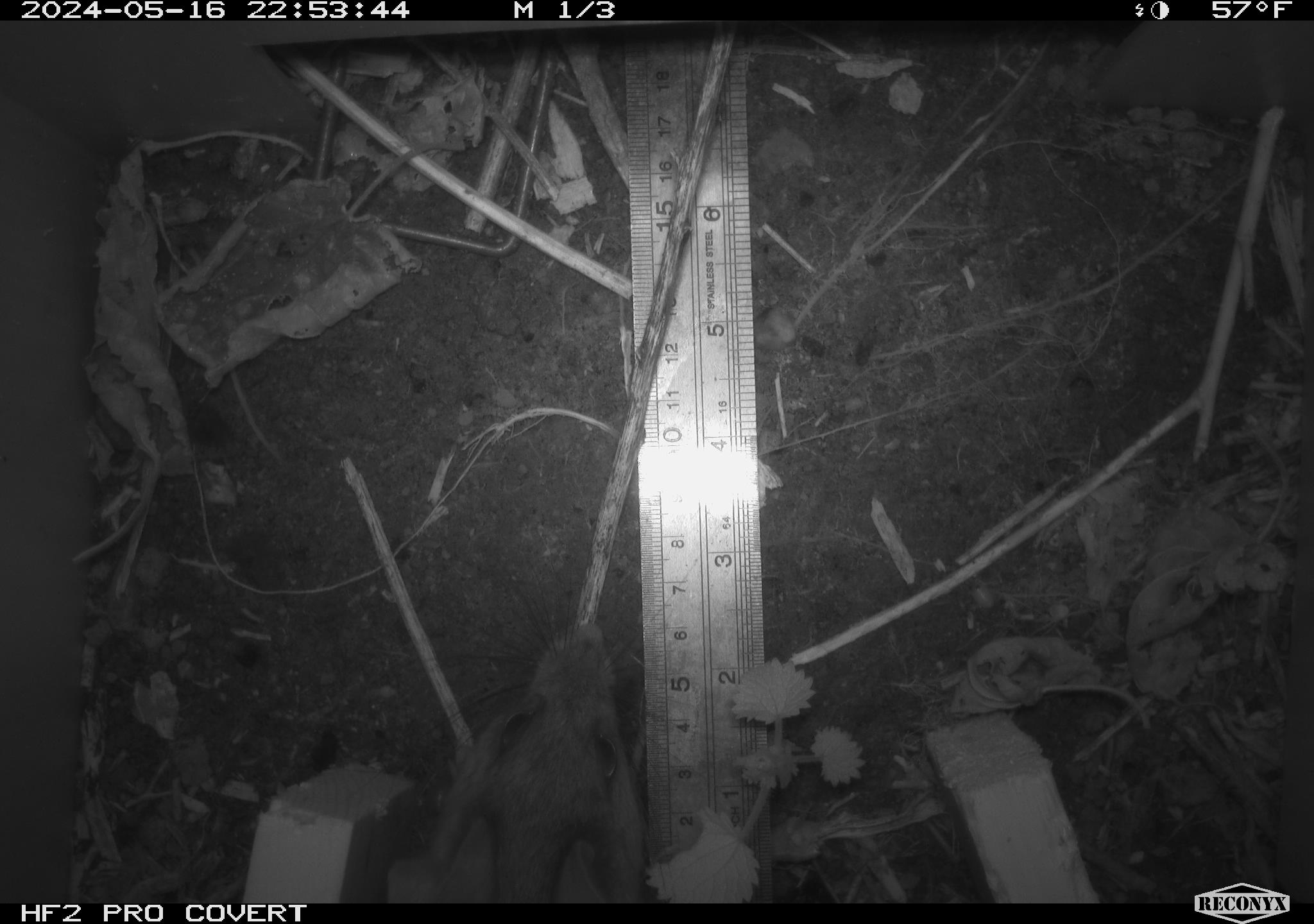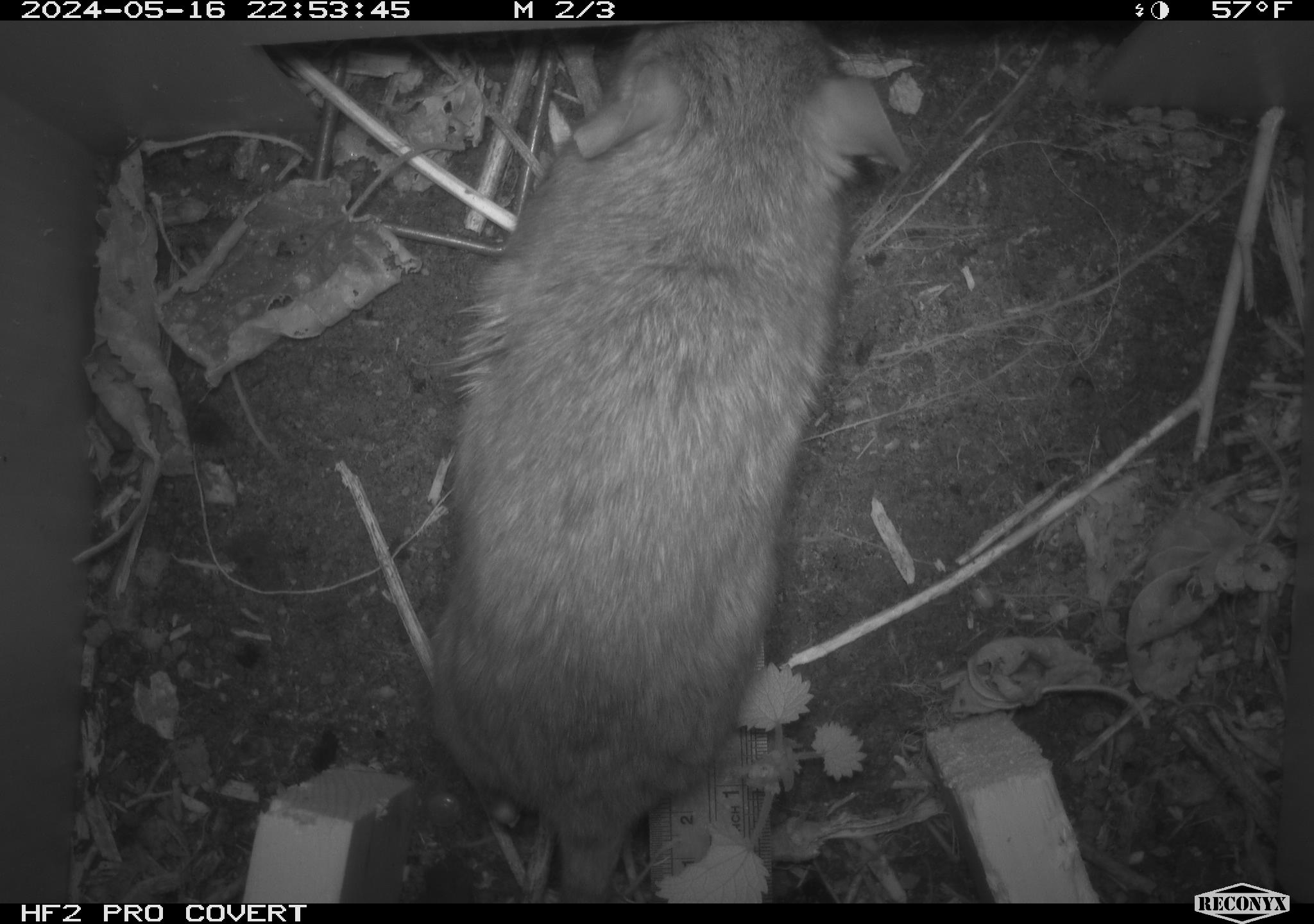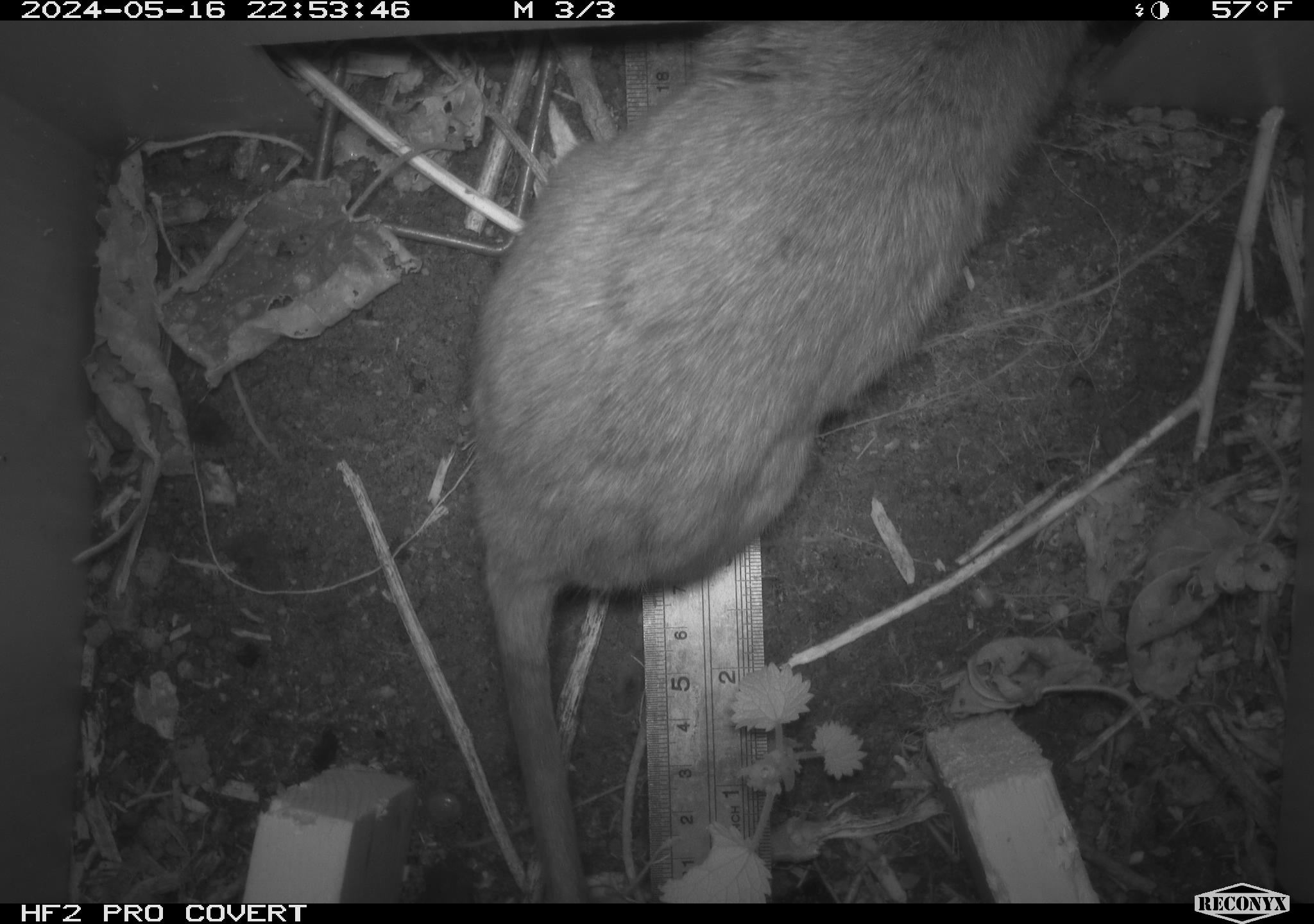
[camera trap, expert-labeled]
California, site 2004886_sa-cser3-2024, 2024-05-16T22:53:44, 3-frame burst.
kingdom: Animalia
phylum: Chordata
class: Mammalia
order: Rodentia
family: Muridae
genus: Rattus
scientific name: Rattus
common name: rat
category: rattus species